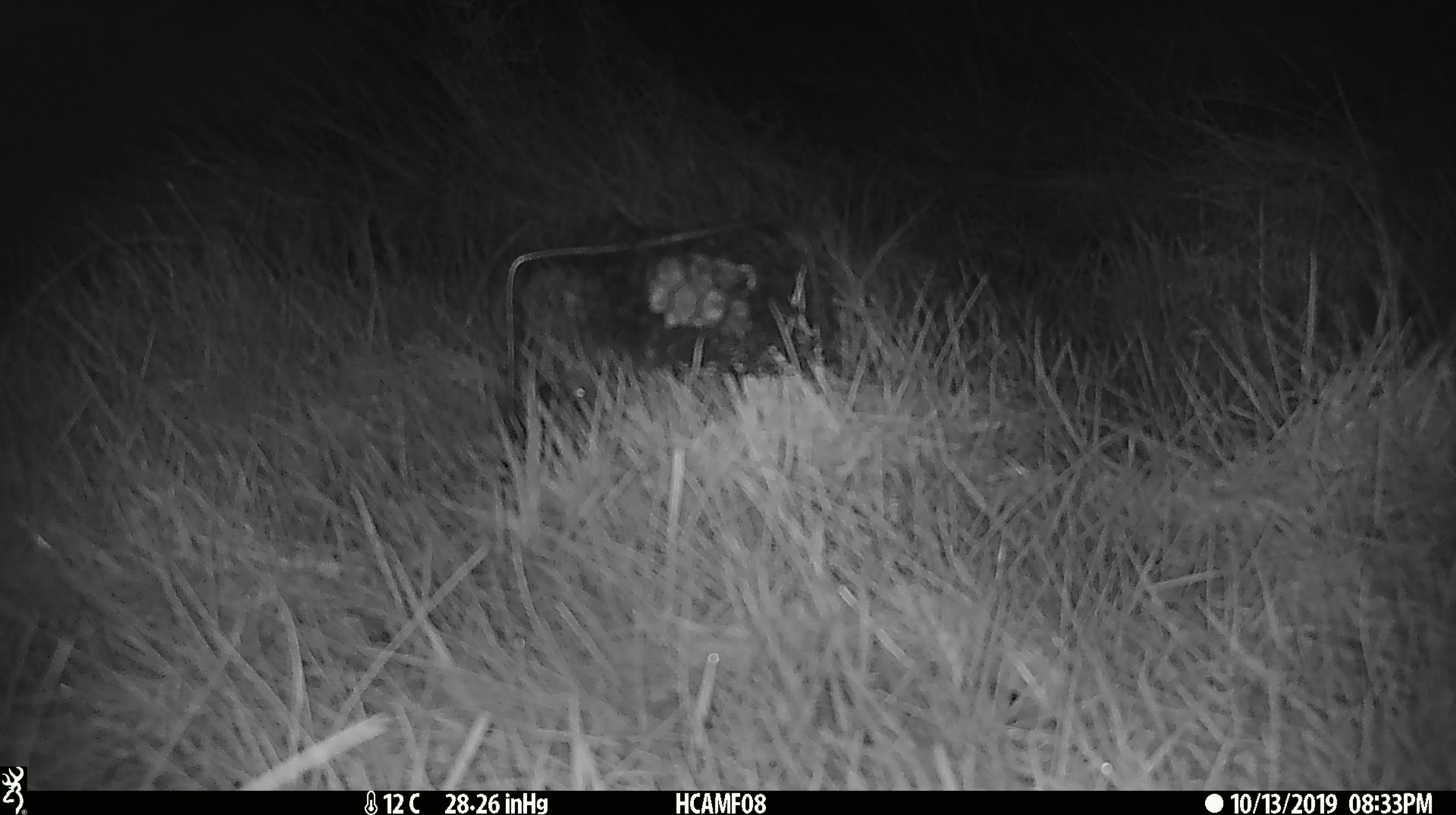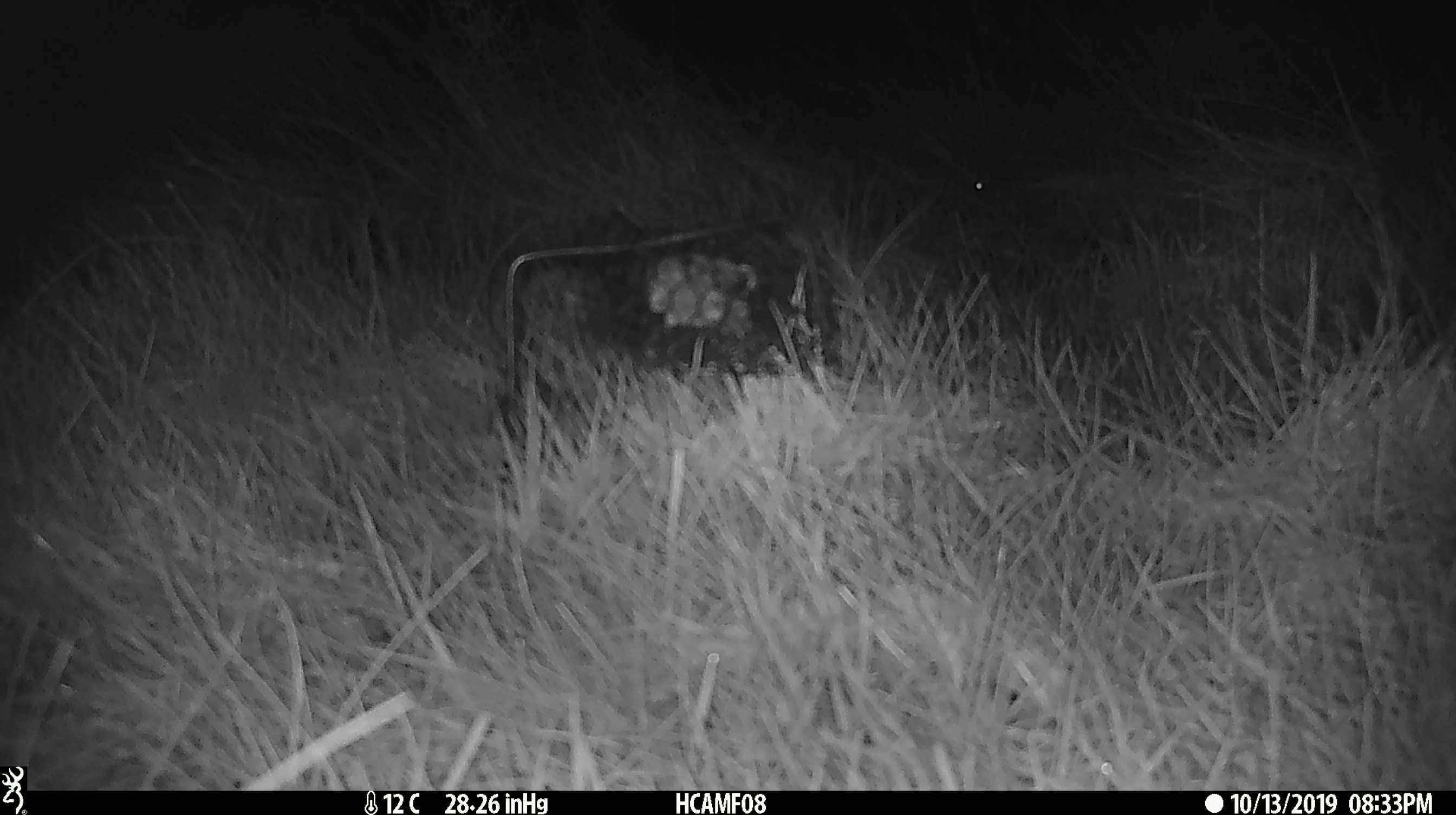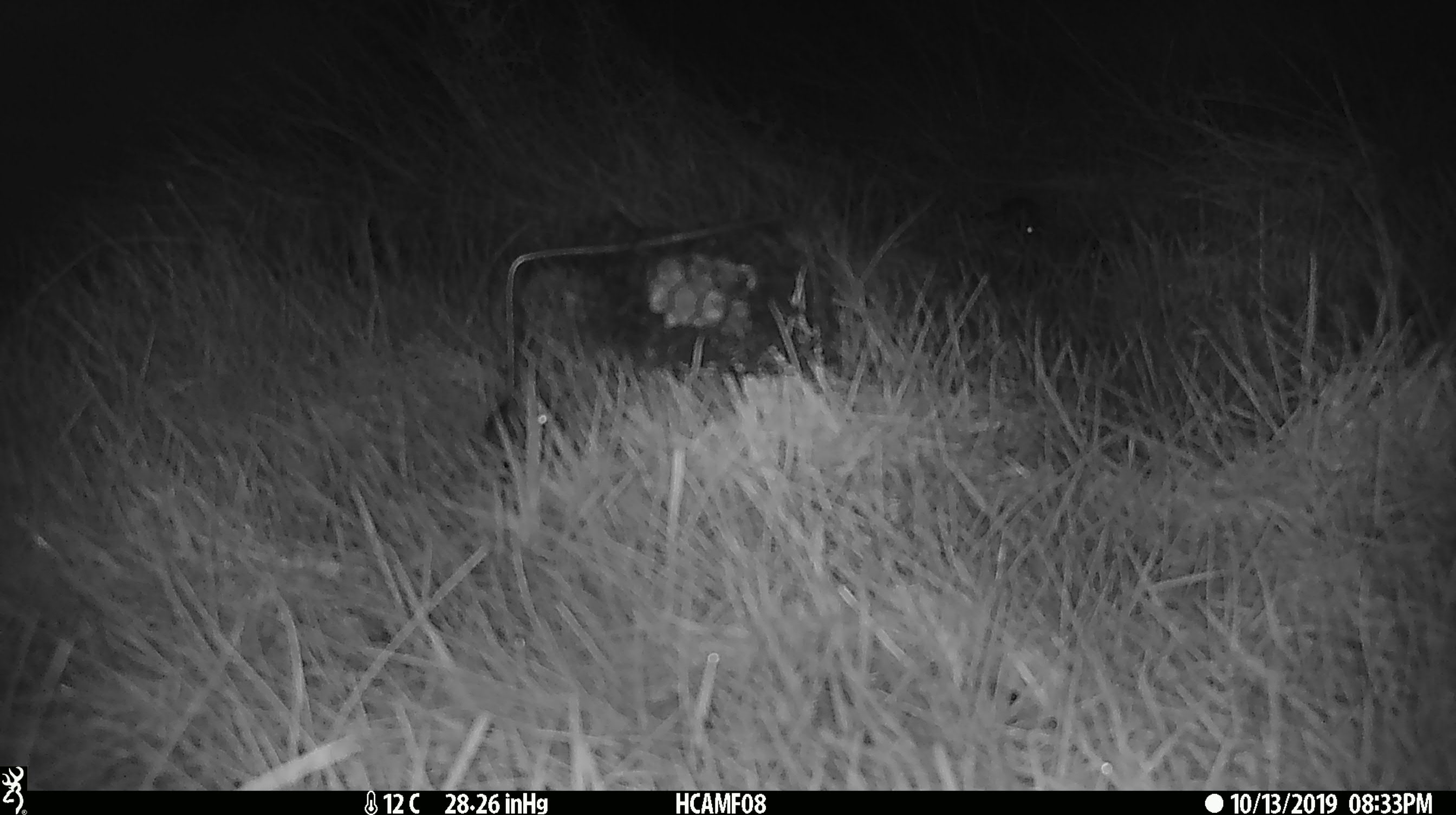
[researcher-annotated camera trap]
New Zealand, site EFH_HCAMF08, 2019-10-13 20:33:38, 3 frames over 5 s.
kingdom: Animalia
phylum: Chordata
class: Mammalia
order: Rodentia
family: Muridae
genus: Mus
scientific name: Mus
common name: mouse